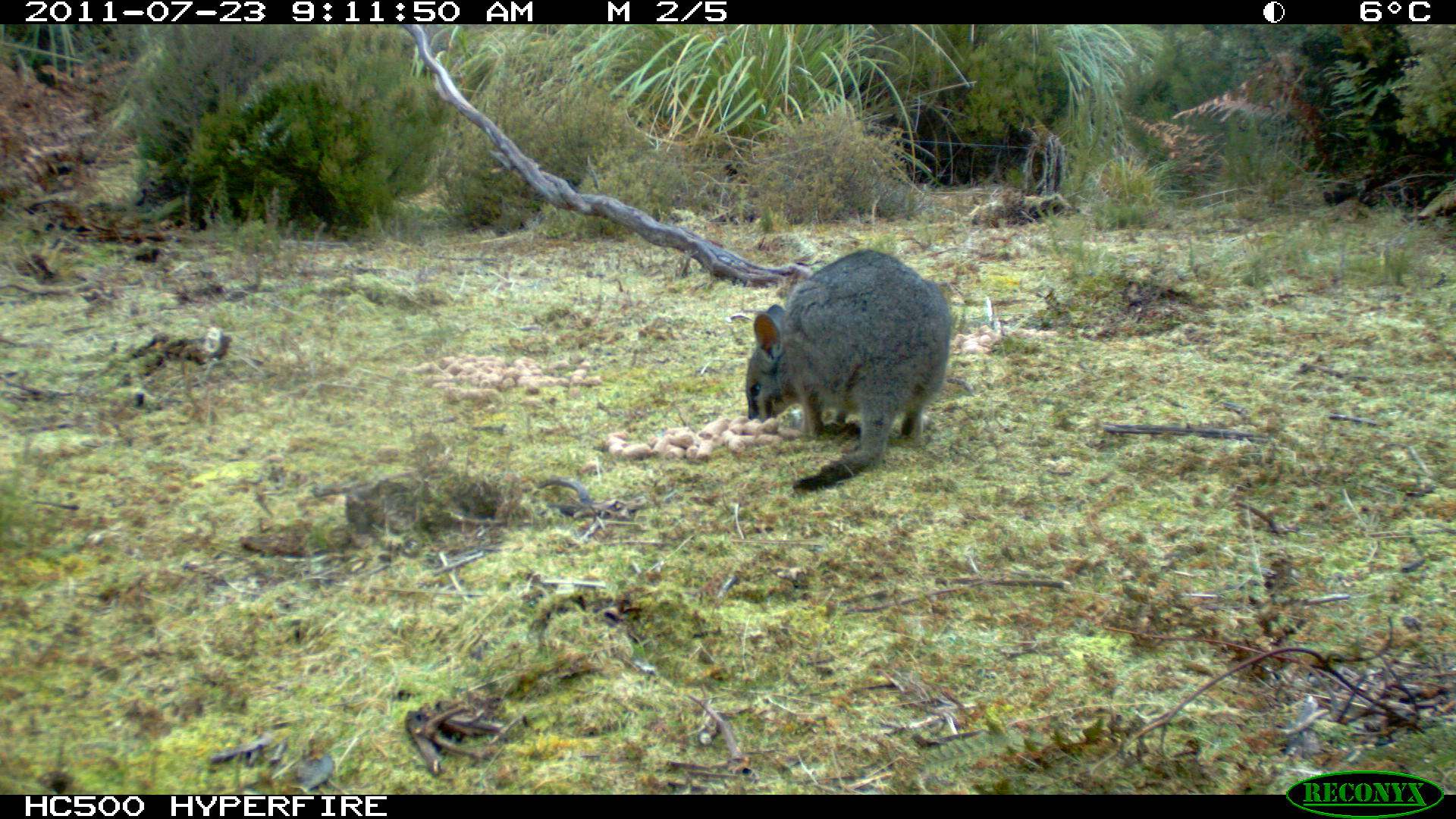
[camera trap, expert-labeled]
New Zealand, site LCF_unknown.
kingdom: Animalia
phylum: Chordata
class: Mammalia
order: Diprotodontia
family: Macropodidae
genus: Notamacropus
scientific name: Notamacropus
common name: wallaby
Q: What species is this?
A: Wallaby (Notamacropus).